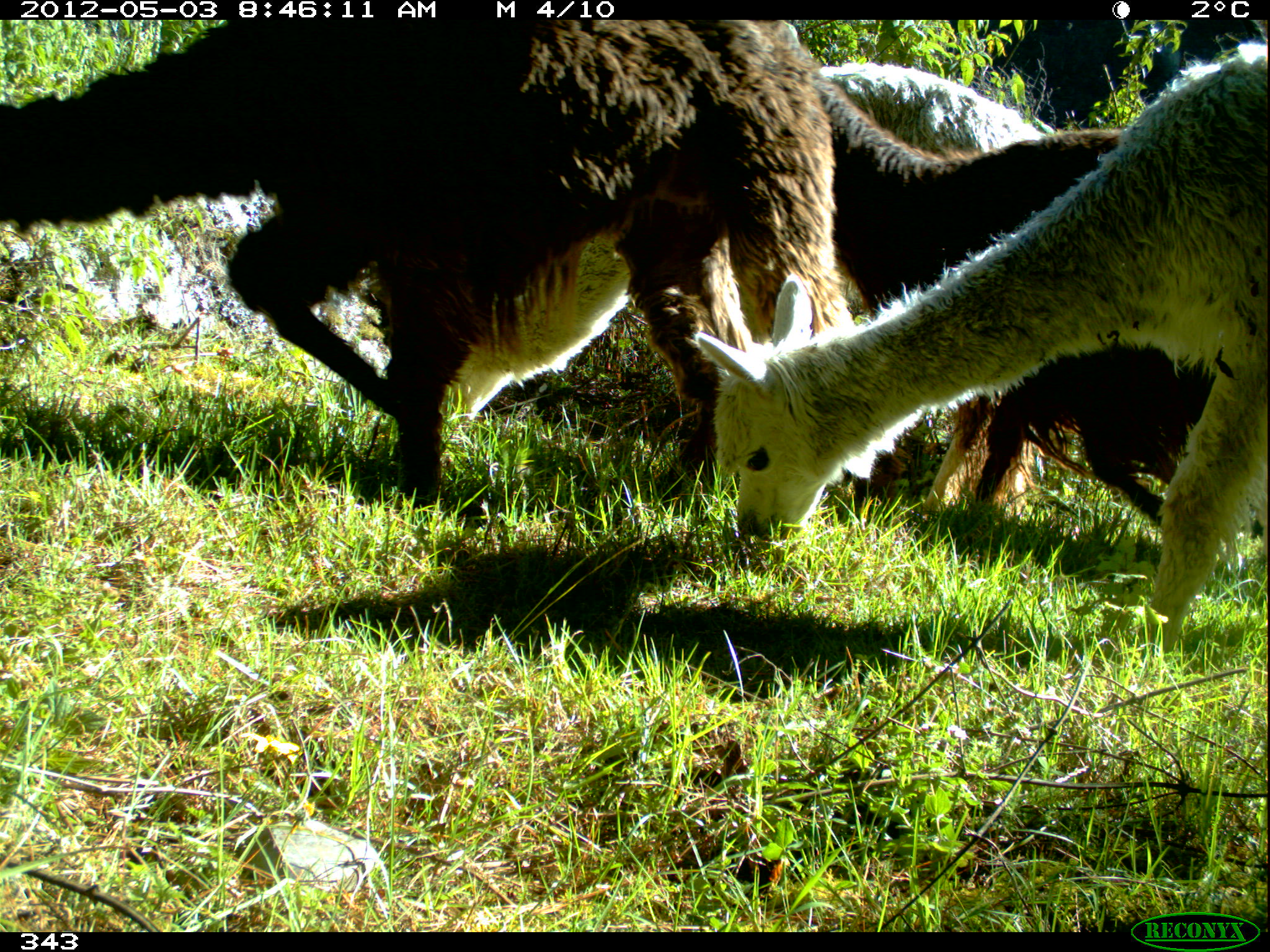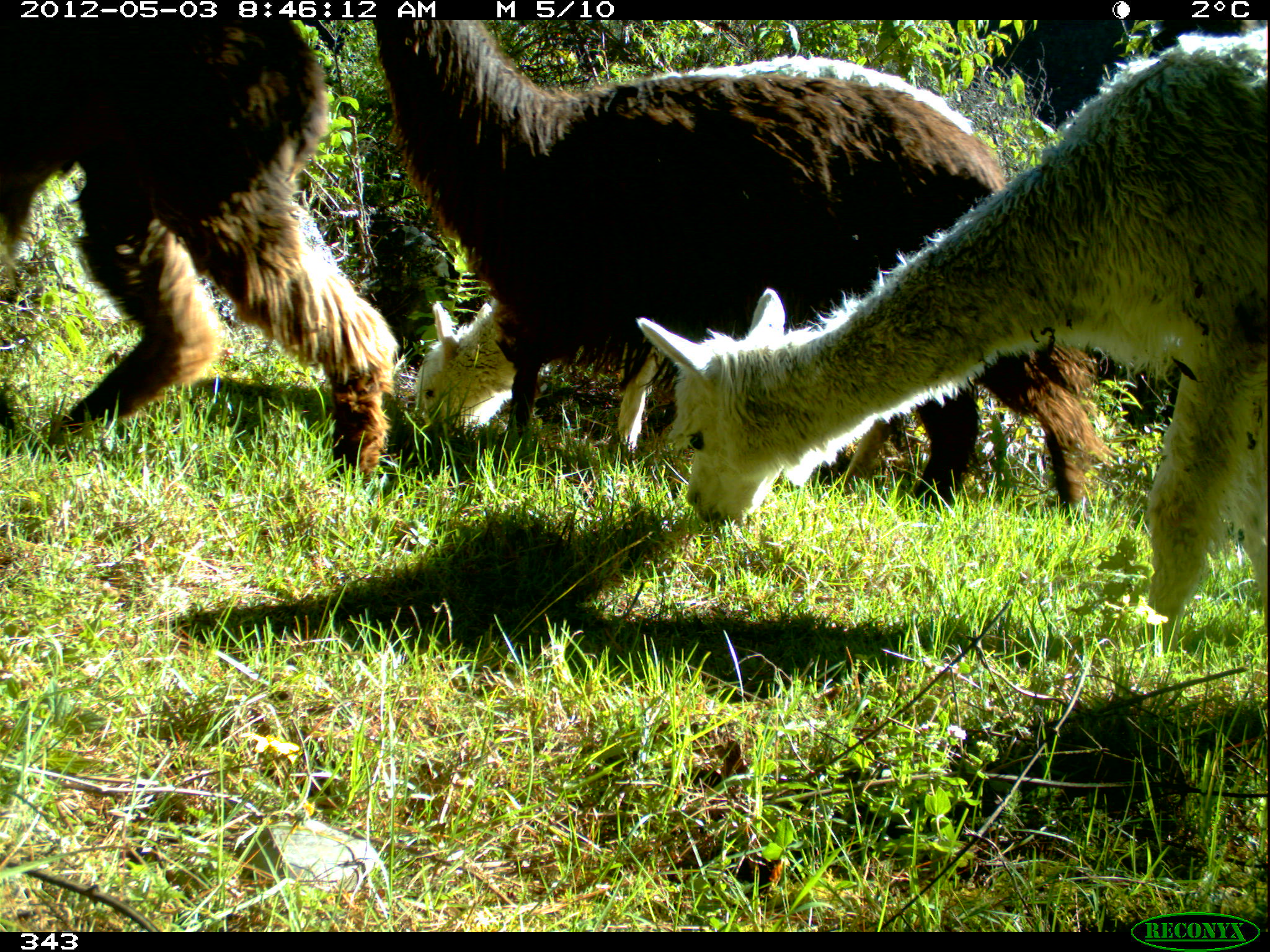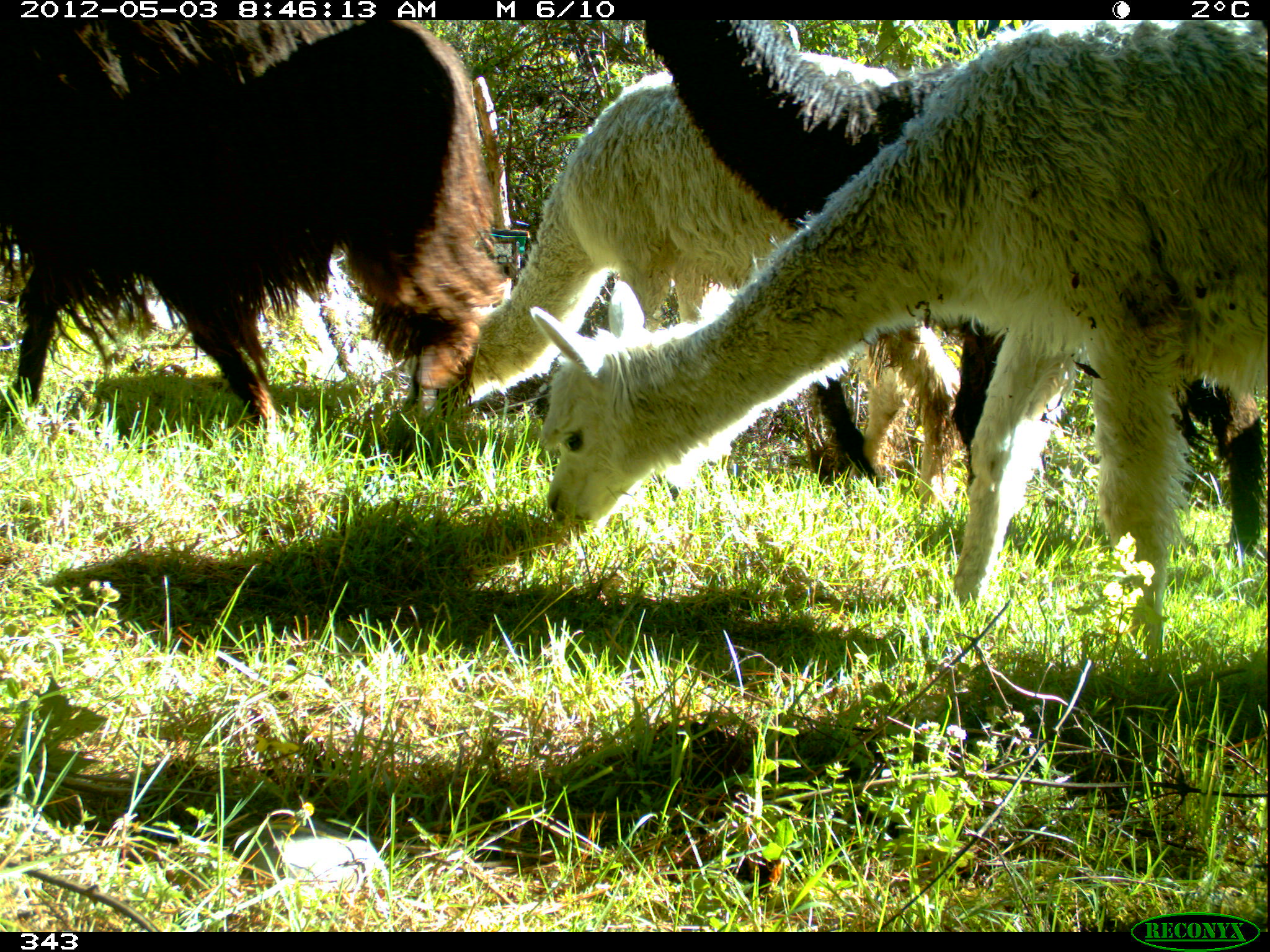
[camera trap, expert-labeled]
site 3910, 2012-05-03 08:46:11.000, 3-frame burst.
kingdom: Animalia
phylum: Chordata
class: Mammalia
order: Artiodactyla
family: Camelidae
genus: Vicugna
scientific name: Vicugna pacos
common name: alpaca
Vicugna pacos (alpaca).